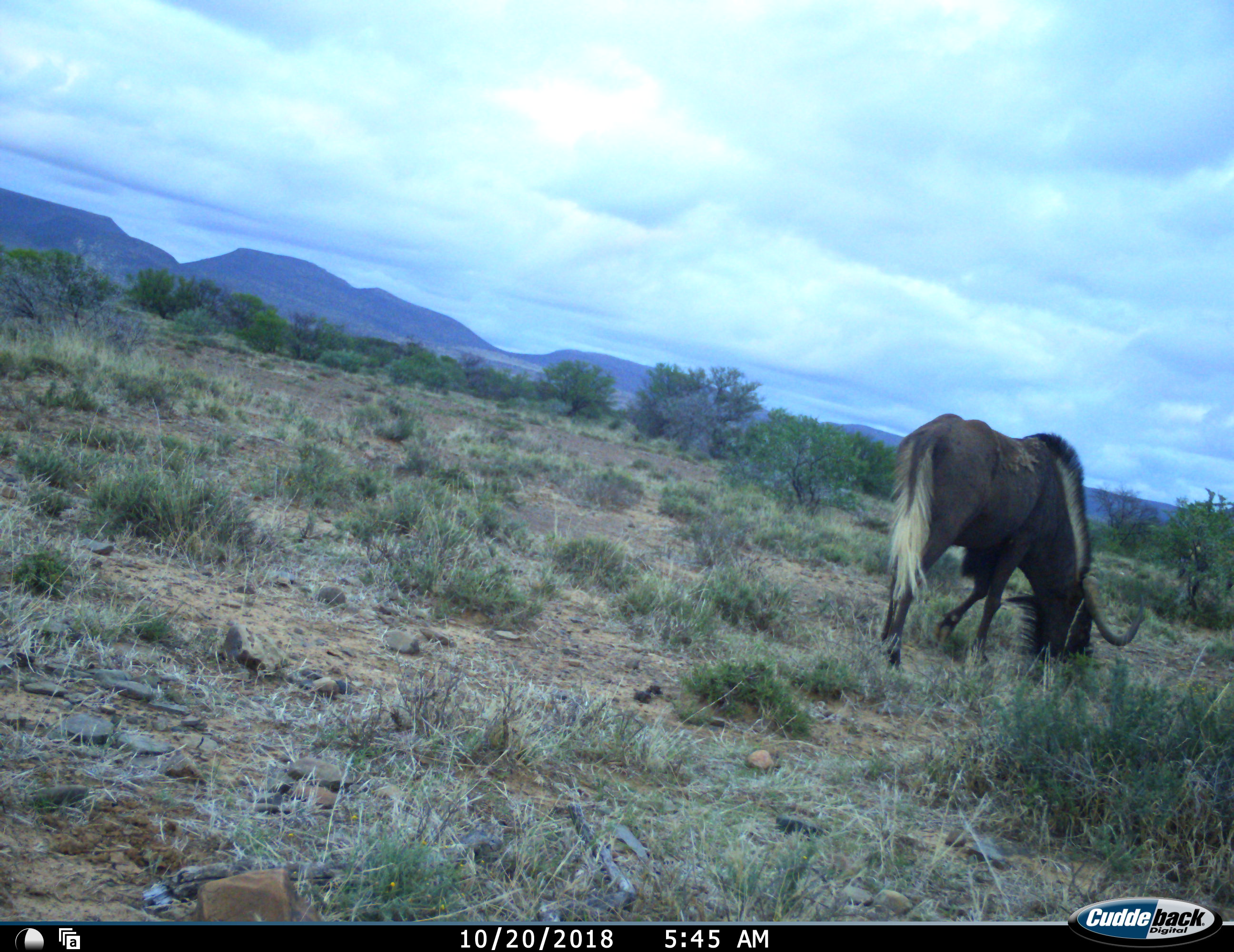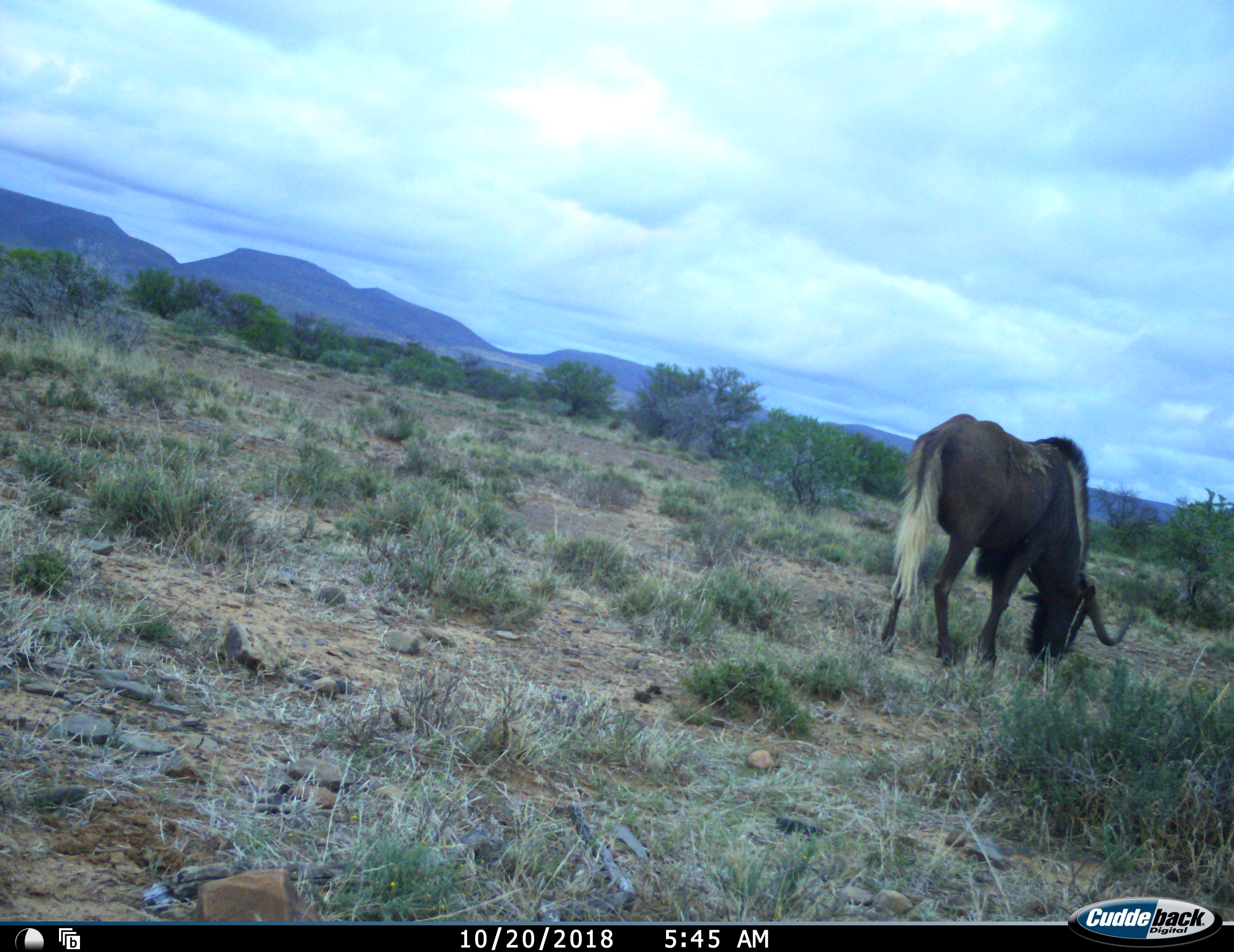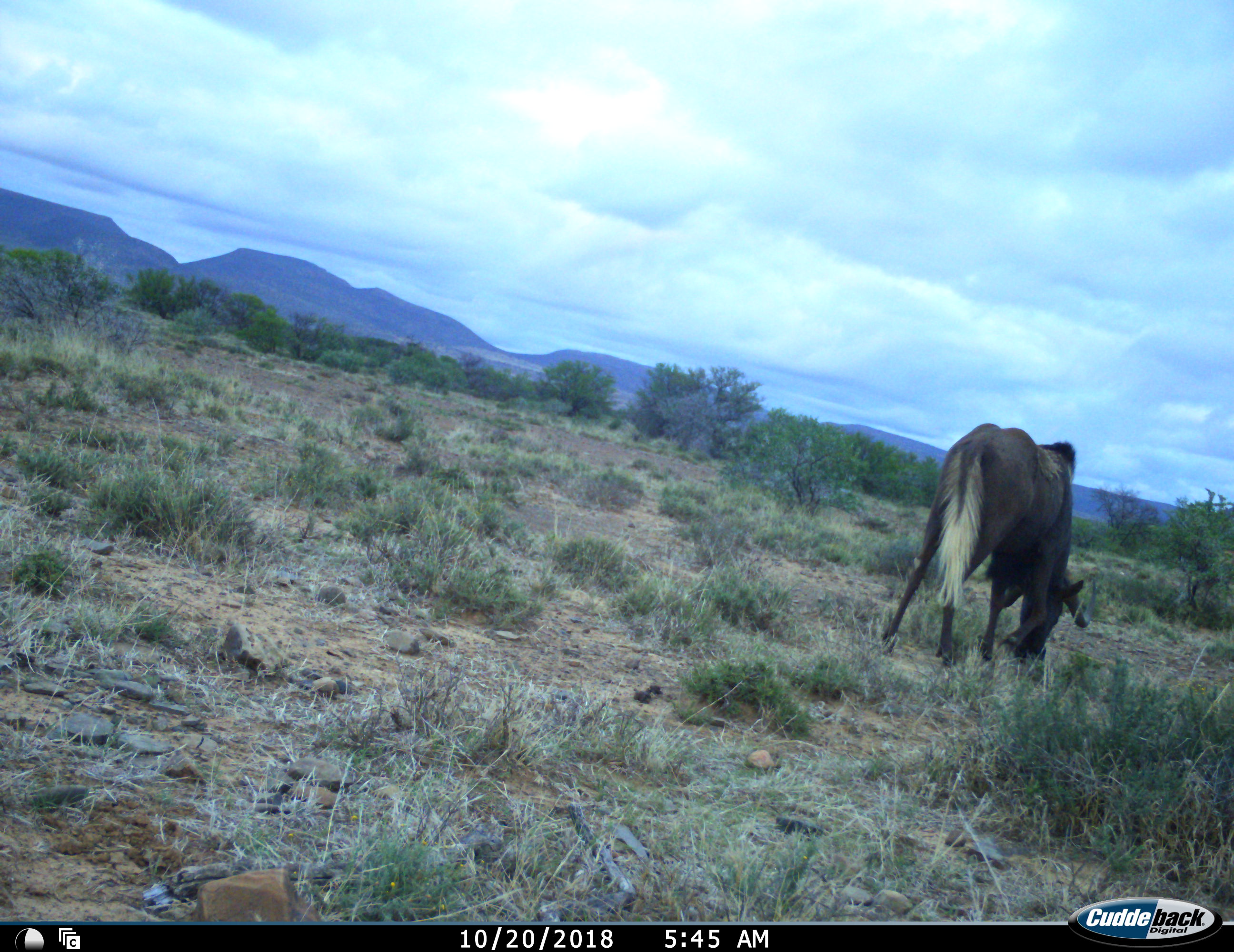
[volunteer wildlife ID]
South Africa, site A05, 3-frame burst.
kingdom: Animalia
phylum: Chordata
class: Mammalia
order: Artiodactyla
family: Bovidae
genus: Connochaetes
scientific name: Connochaetes gnou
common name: black wildebeest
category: wildebeestblack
Wildebeestblack (black wildebeest) (Connochaetes gnou), count 1. Behavior (volunteer vote fractions): standing 33%, resting 0%, moving 22%, interacting 0%. Young present (vote fraction): 0%. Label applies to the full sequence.